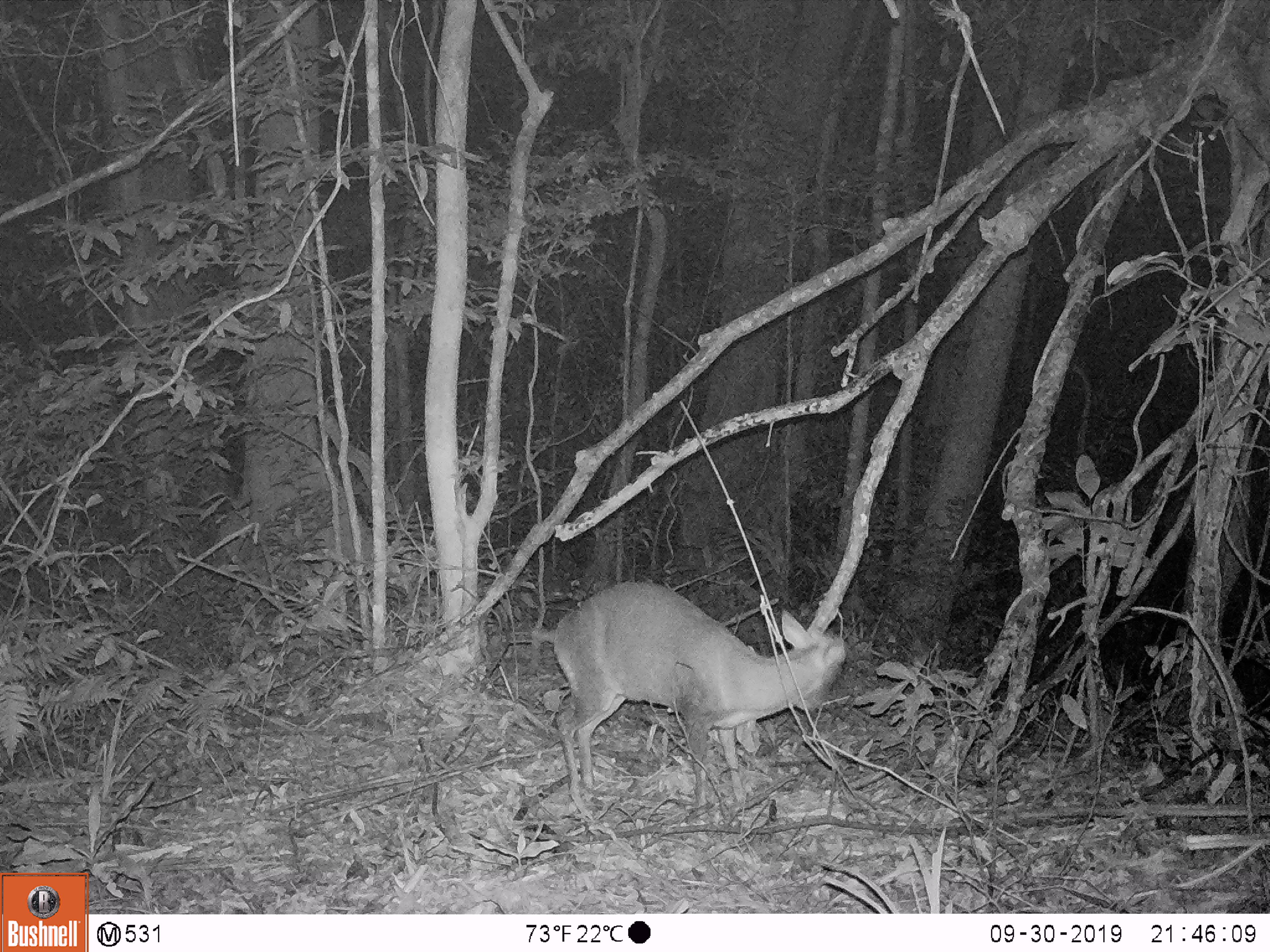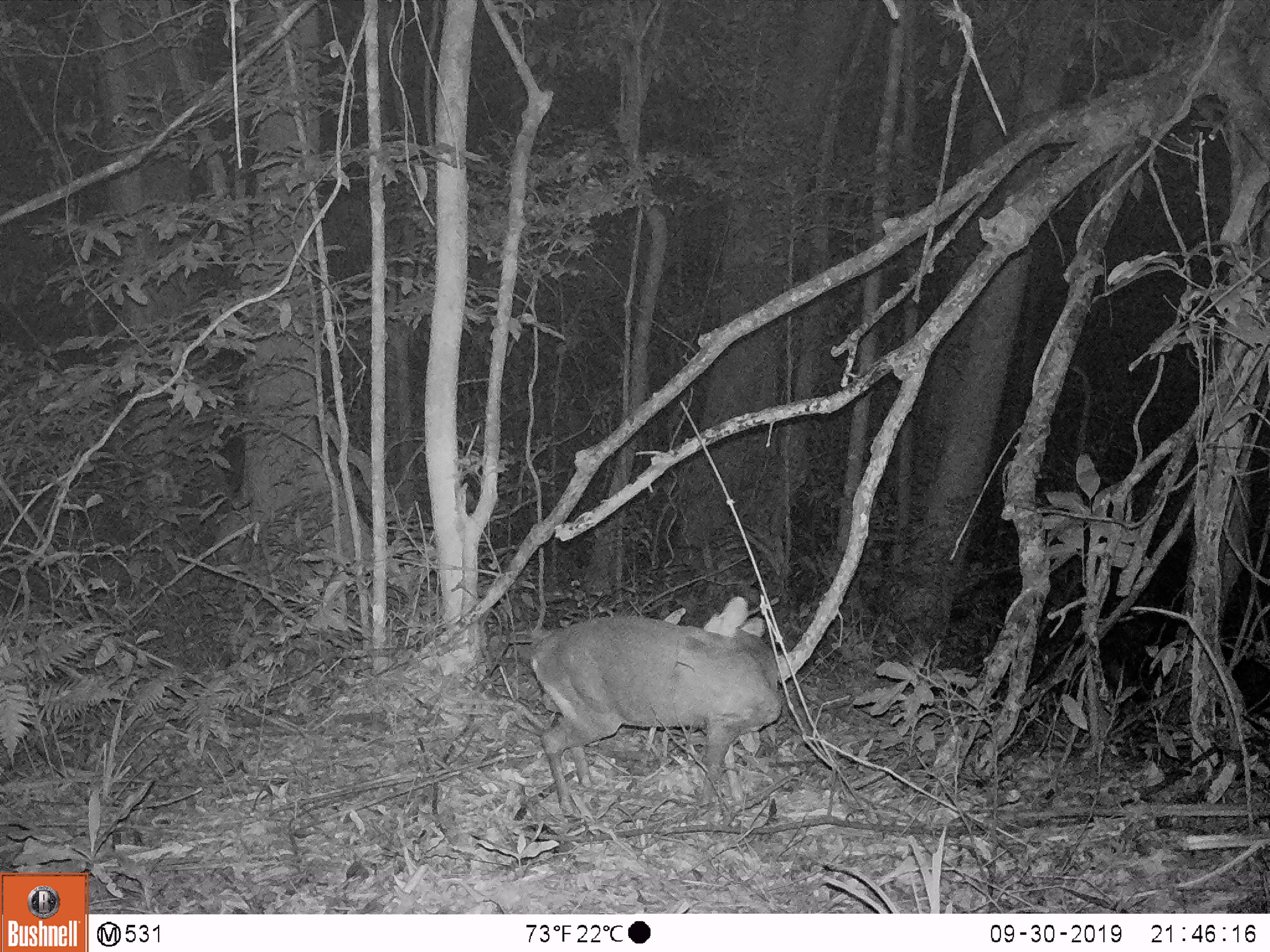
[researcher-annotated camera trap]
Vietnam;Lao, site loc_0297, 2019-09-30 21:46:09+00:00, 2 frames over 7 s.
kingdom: Animalia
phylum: Chordata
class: Mammalia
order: Artiodactyla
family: Cervidae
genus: Muntiacus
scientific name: Muntiacus rooseveltorum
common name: roosevelt's muntjac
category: roosevelts muntjac group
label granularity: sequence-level